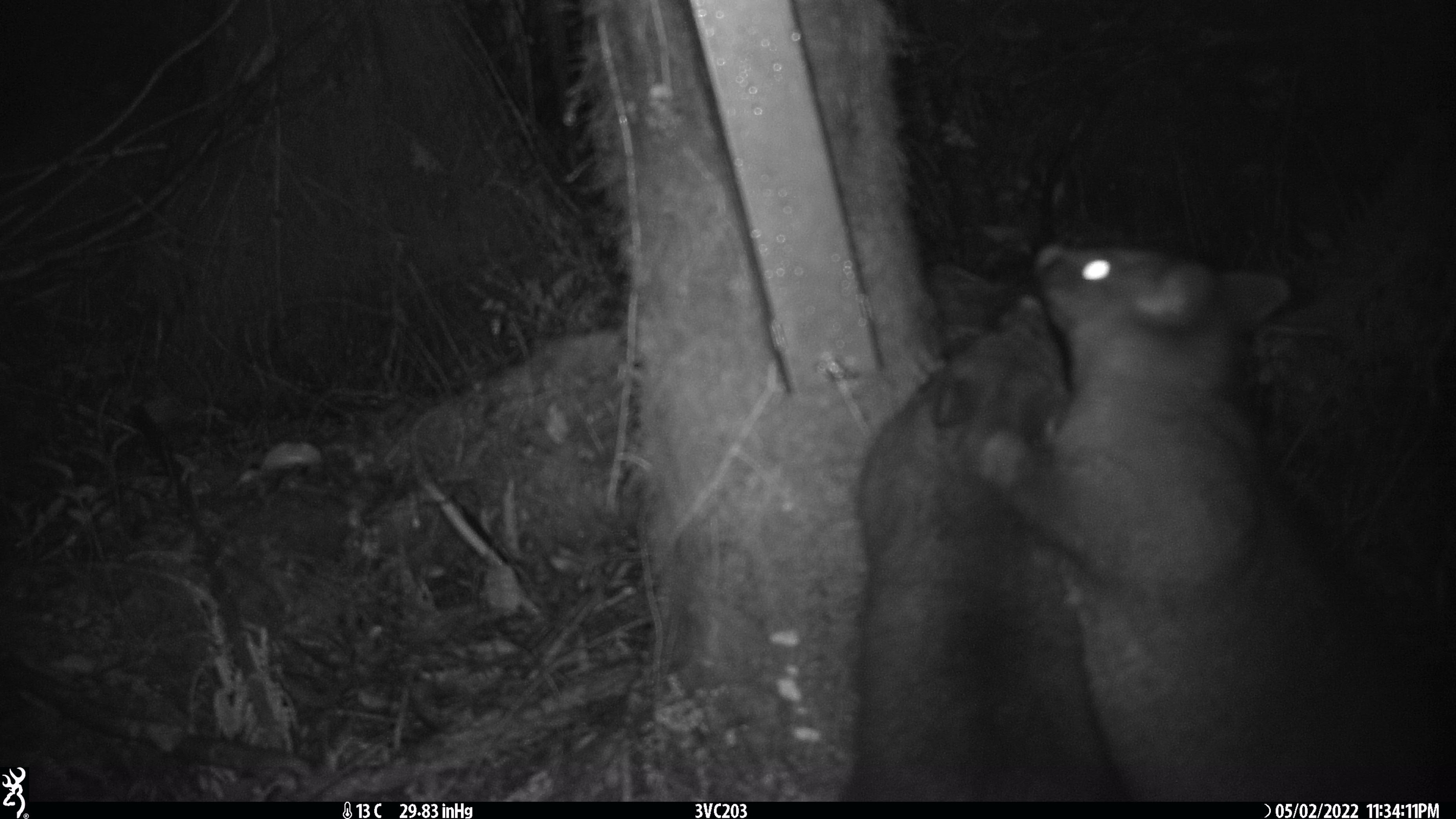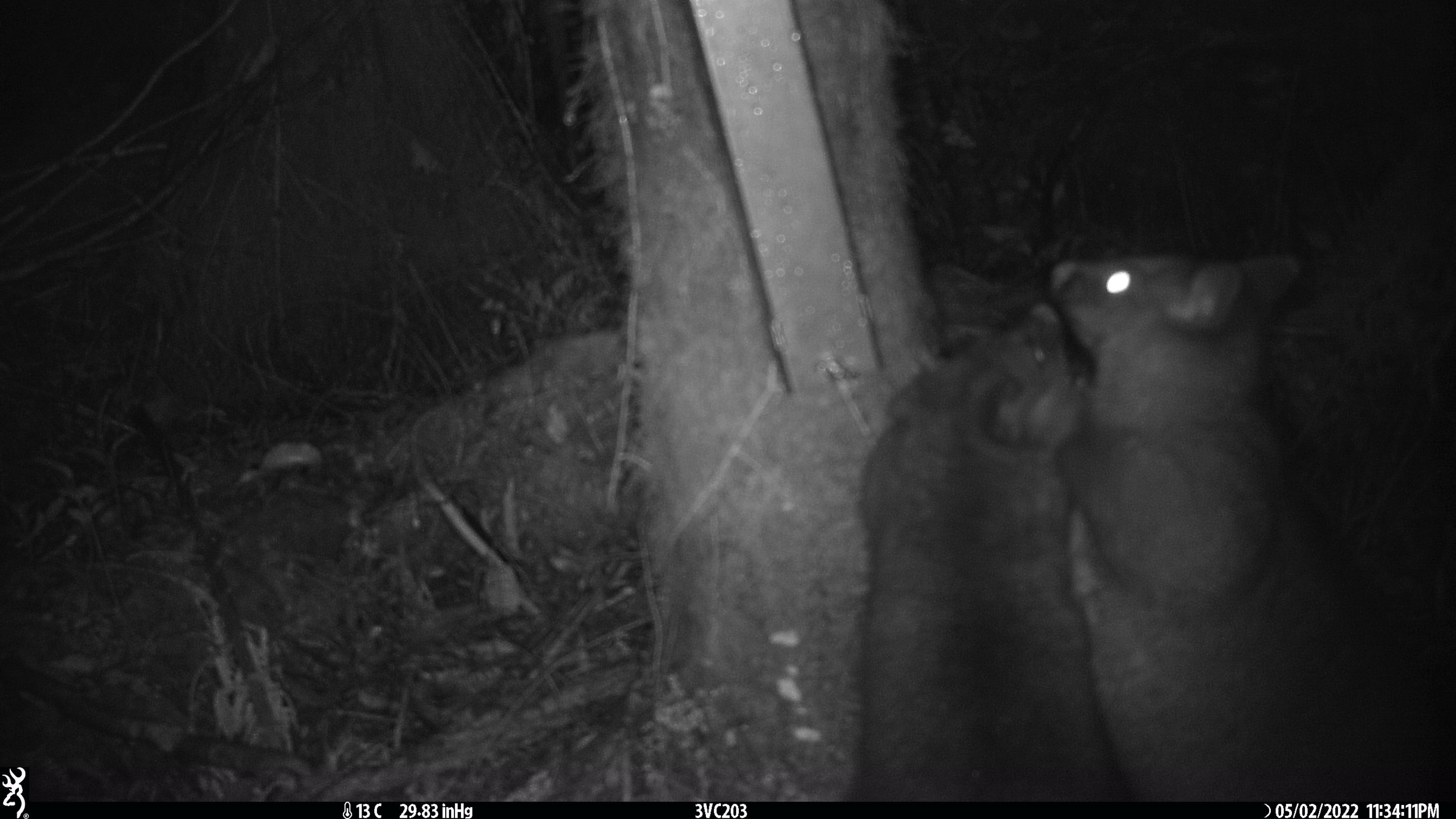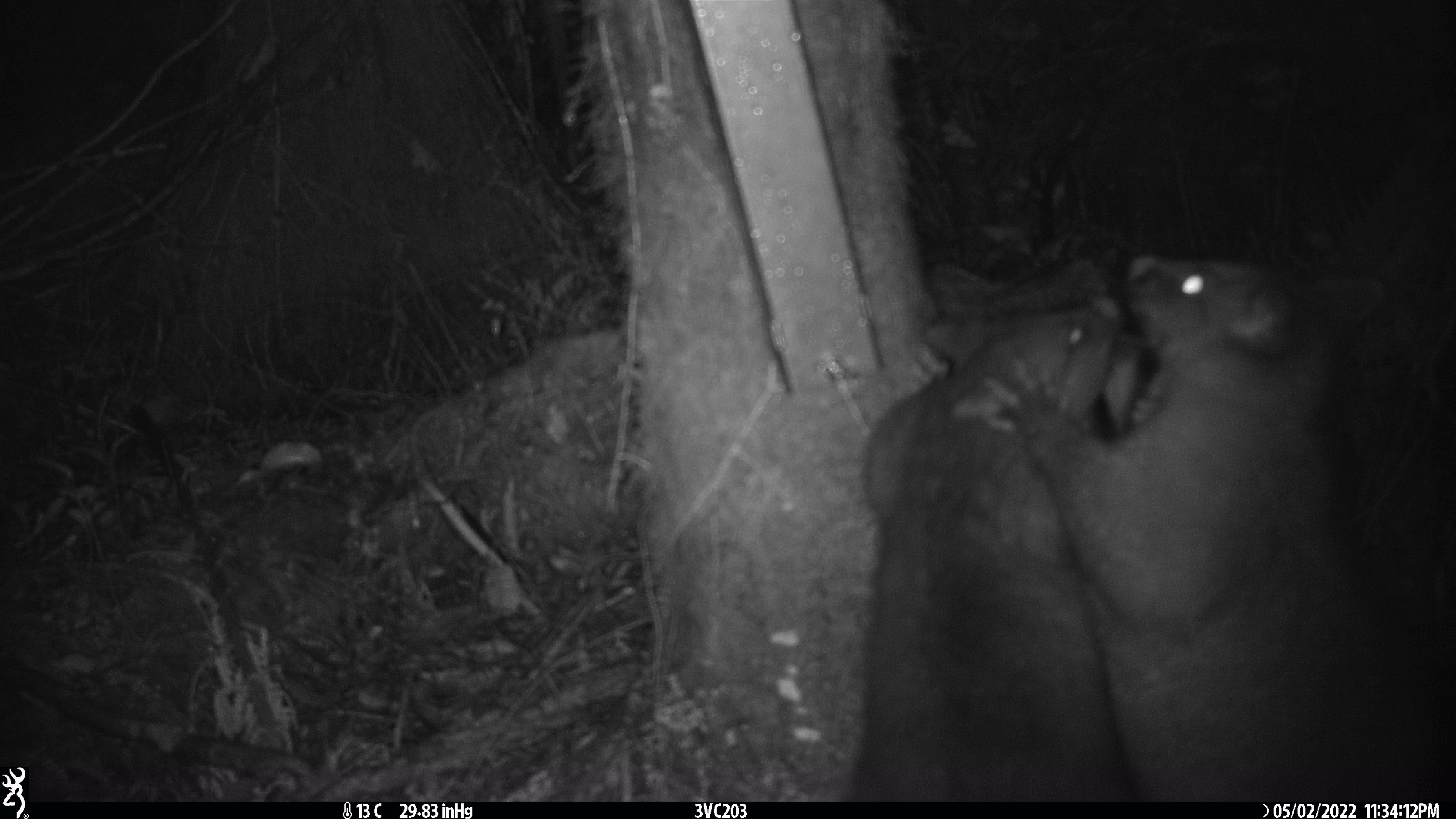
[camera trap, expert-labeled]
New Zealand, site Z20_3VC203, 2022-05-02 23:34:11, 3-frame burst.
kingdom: Animalia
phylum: Chordata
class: Mammalia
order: Diprotodontia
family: Phalangeridae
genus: Trichosurus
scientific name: Trichosurus vulpecula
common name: common brushtail possum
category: possum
Possum (common brushtail possum) (Trichosurus vulpecula).